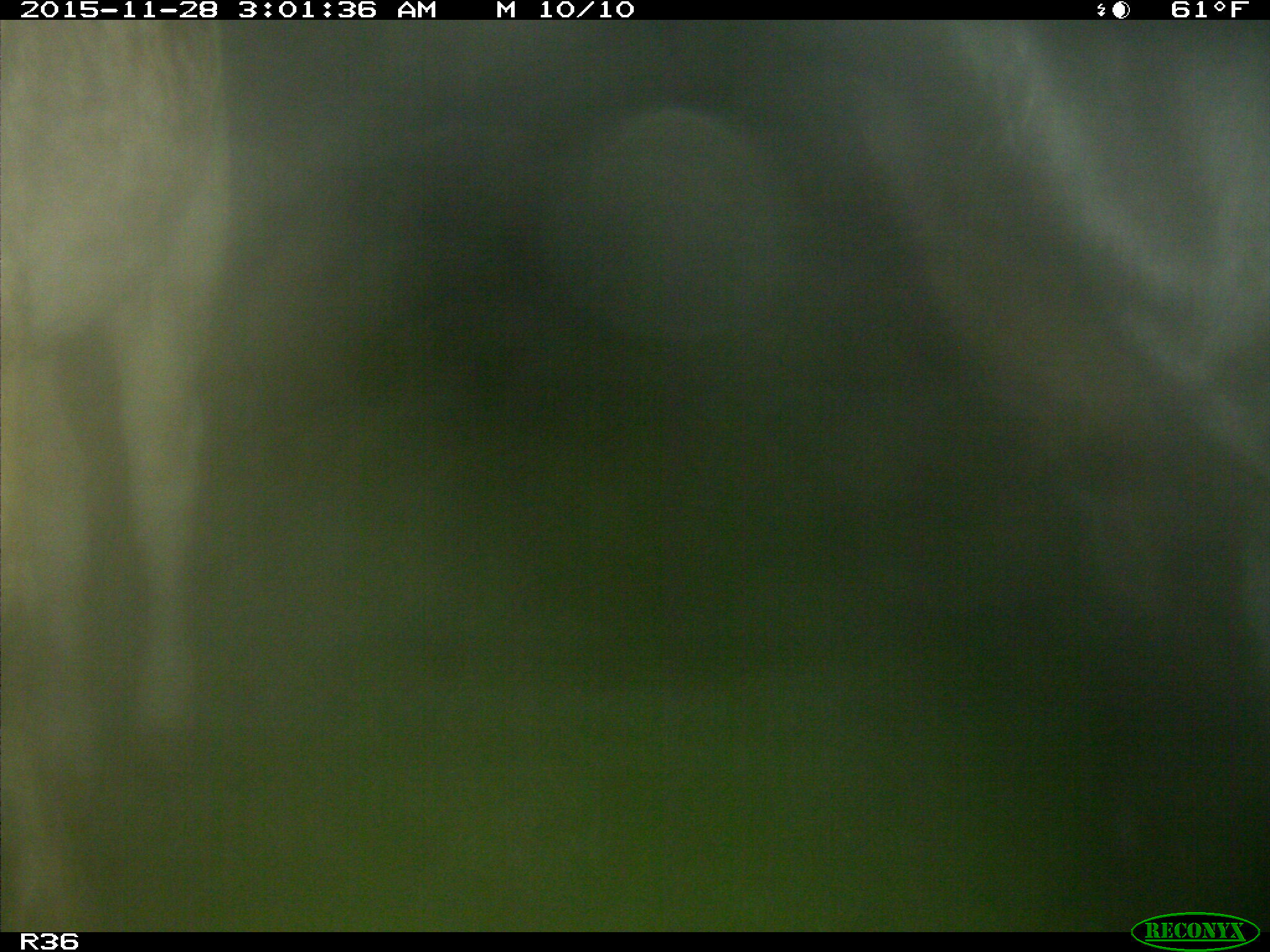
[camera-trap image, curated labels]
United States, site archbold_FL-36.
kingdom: Animalia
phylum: Chordata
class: Mammalia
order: Artiodactyla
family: Bovidae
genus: Bos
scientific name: Bos taurus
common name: domestic cow